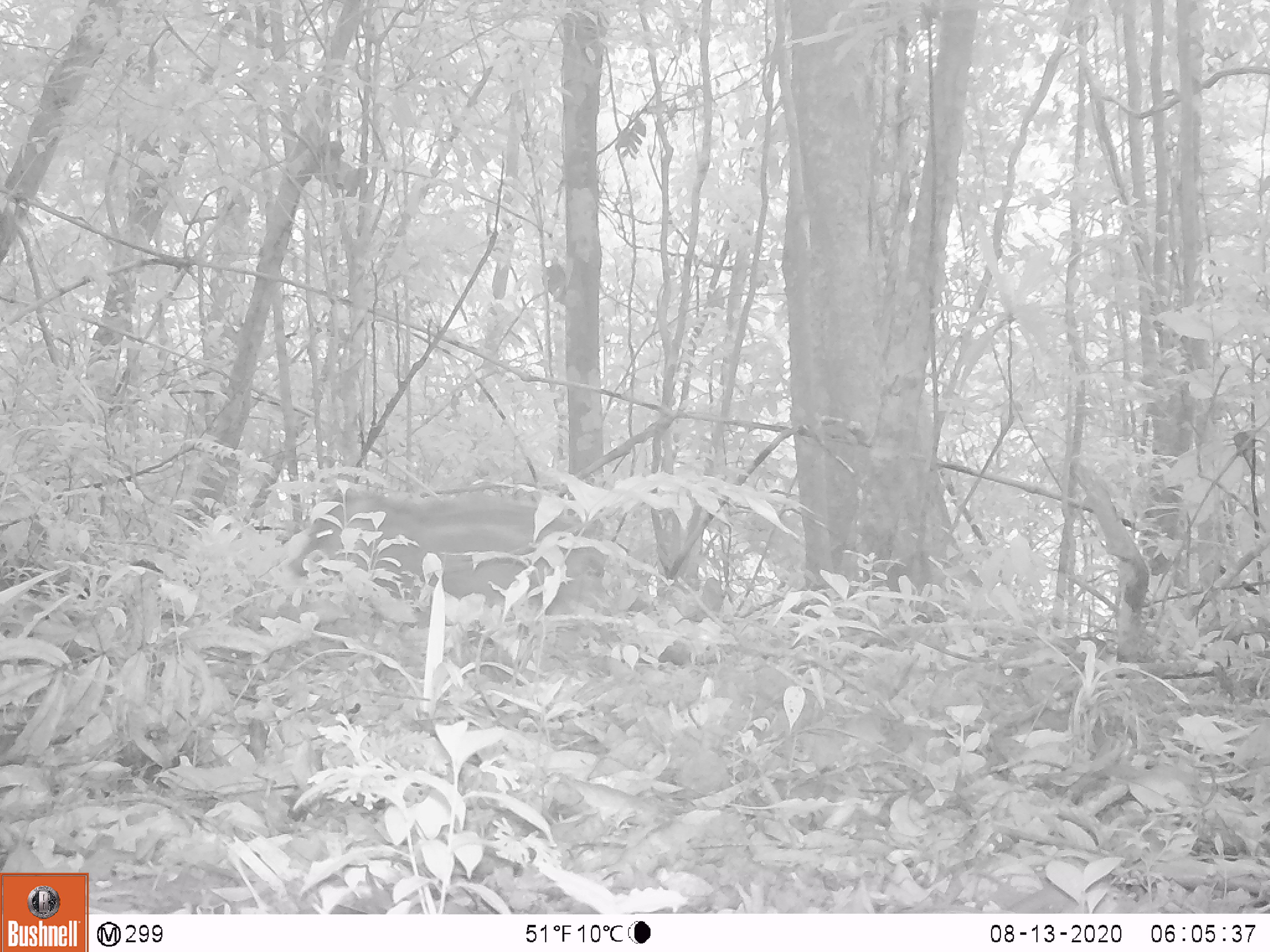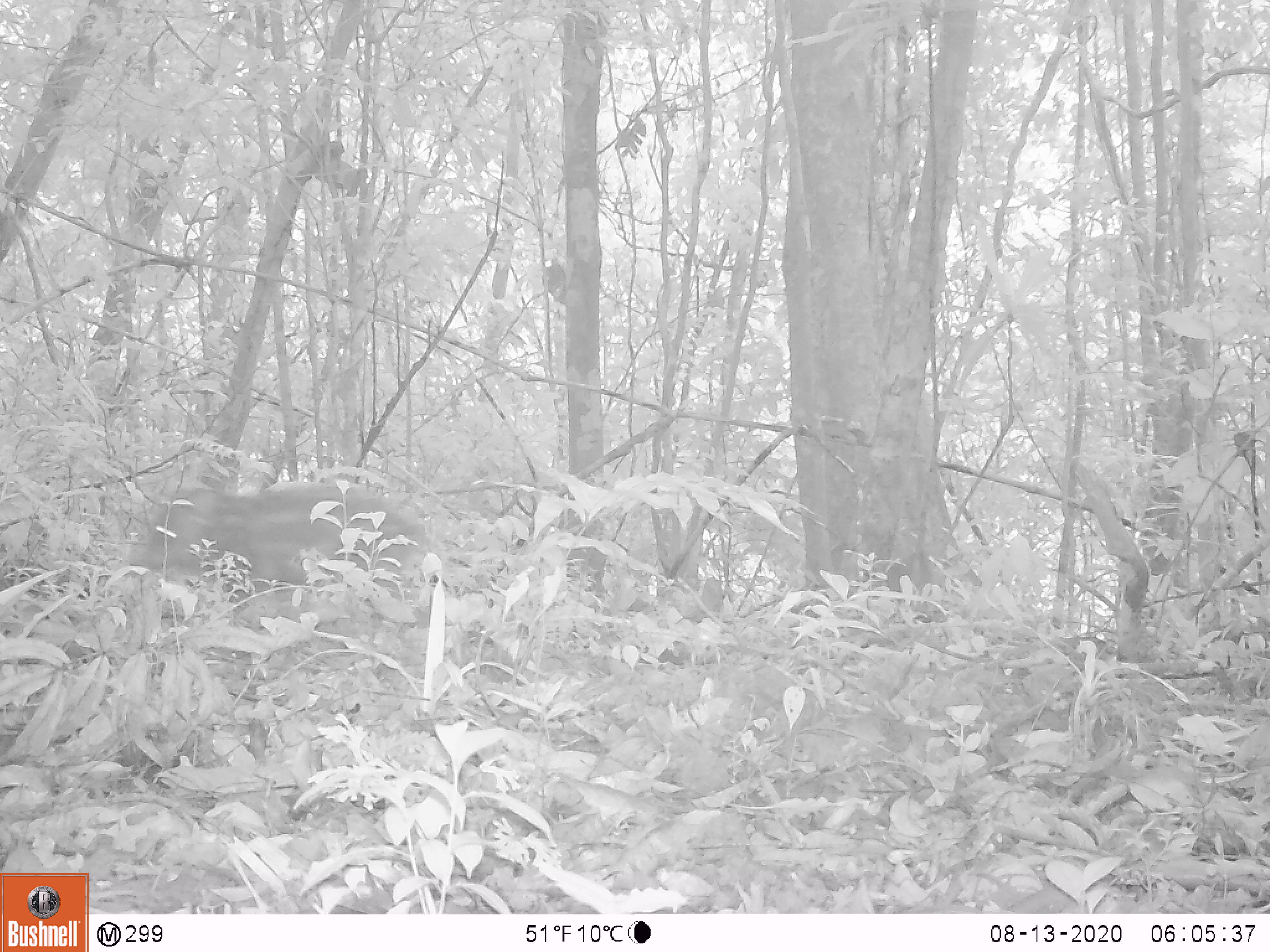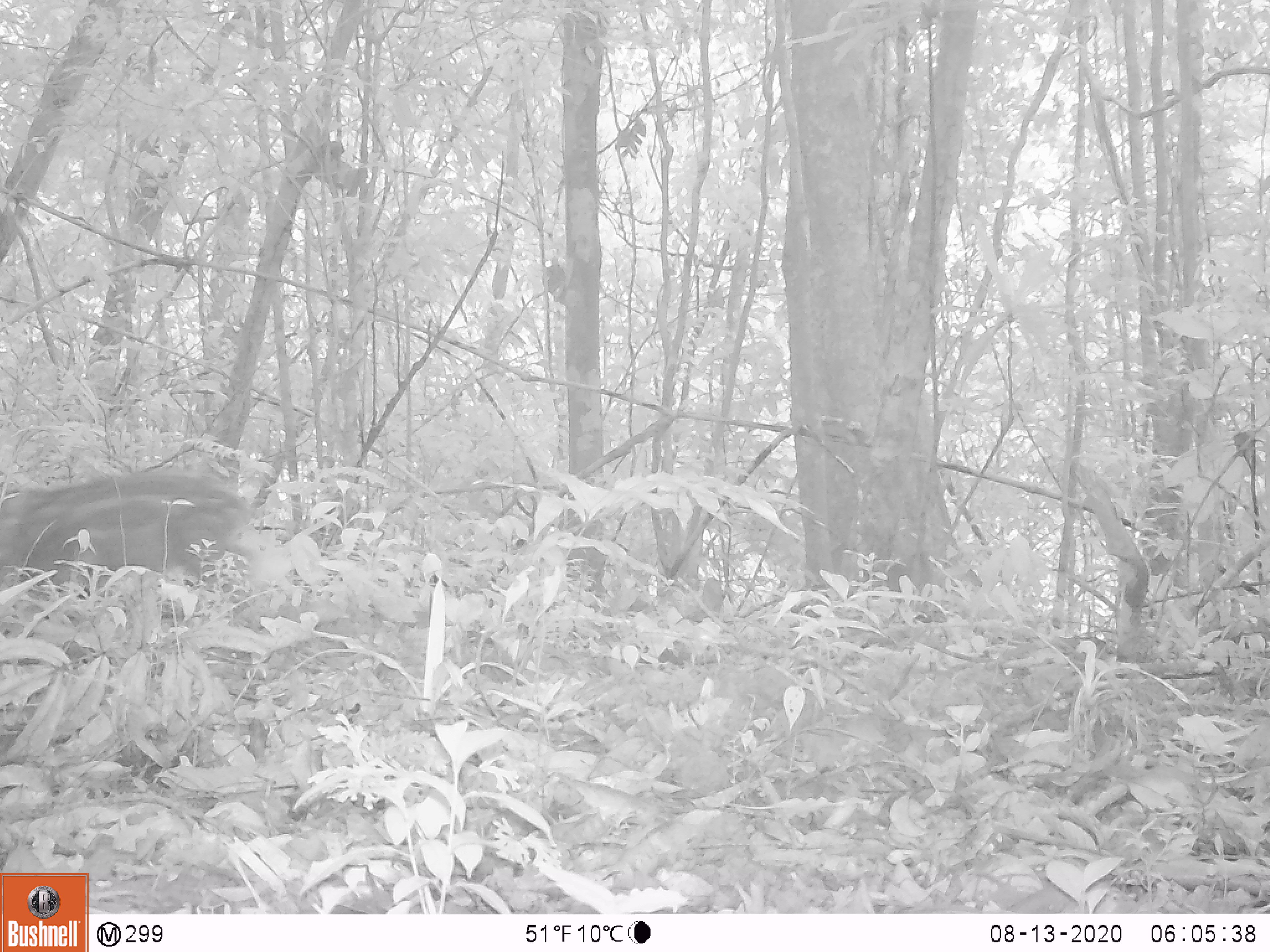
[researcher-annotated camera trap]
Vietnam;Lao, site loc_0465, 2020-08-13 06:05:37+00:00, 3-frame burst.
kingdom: Animalia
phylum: Chordata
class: Mammalia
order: Artiodactyla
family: Suidae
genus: Sus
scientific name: Sus scrofa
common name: eurasian wild pig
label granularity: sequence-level